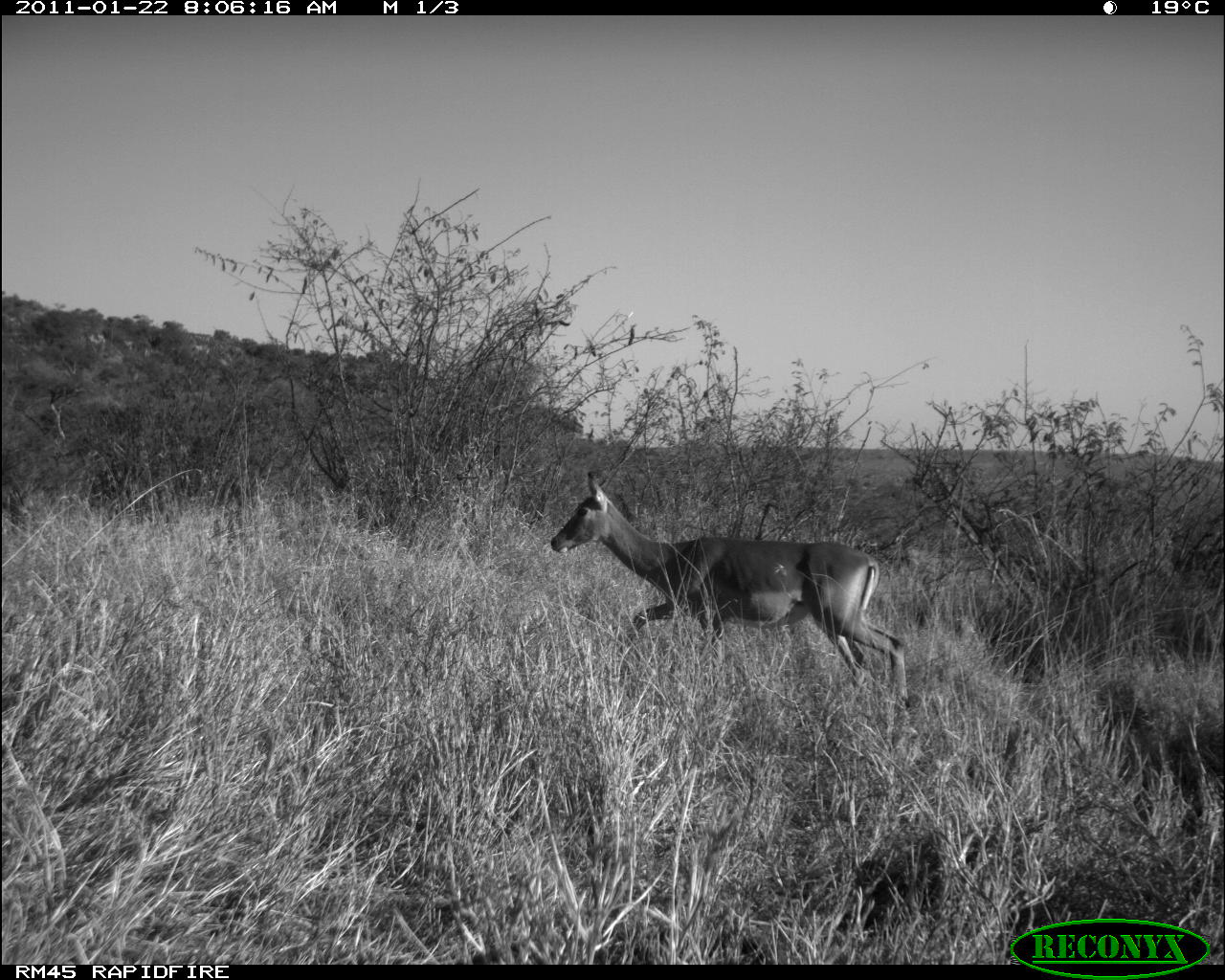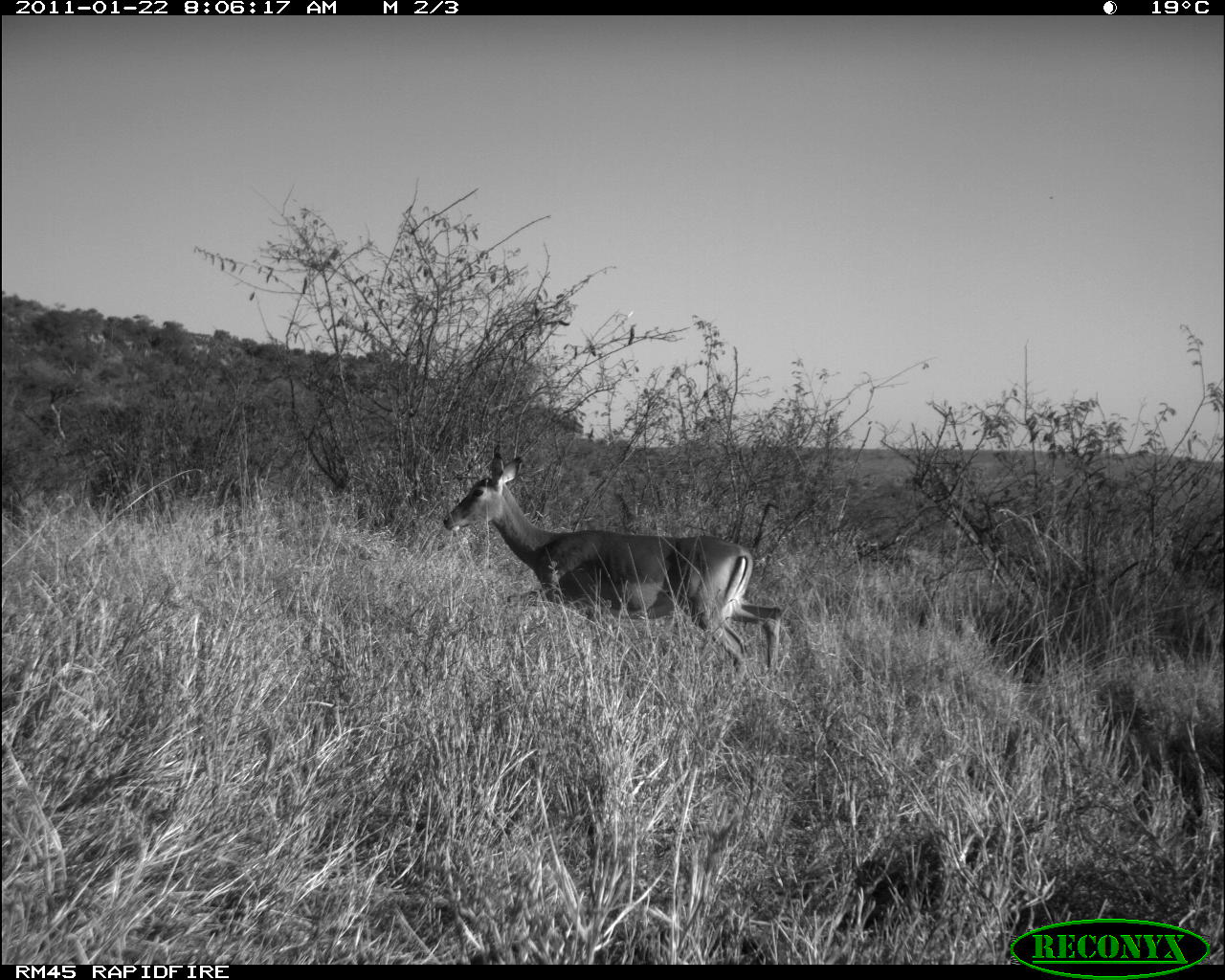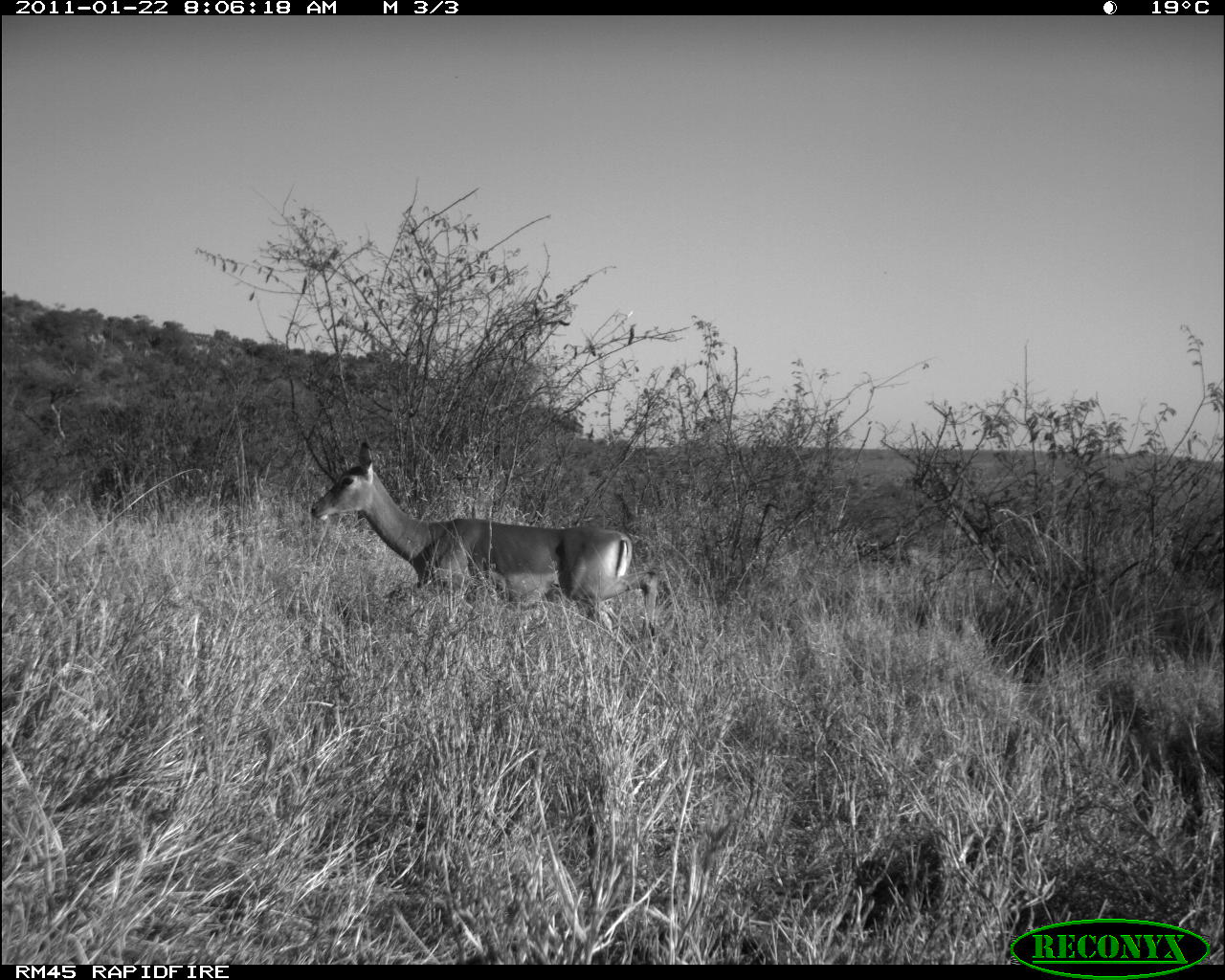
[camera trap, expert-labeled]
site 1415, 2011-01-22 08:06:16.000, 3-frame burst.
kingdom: Animalia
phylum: Chordata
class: Mammalia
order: Artiodactyla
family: Bovidae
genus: Aepyceros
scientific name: Aepyceros melampus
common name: impala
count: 1